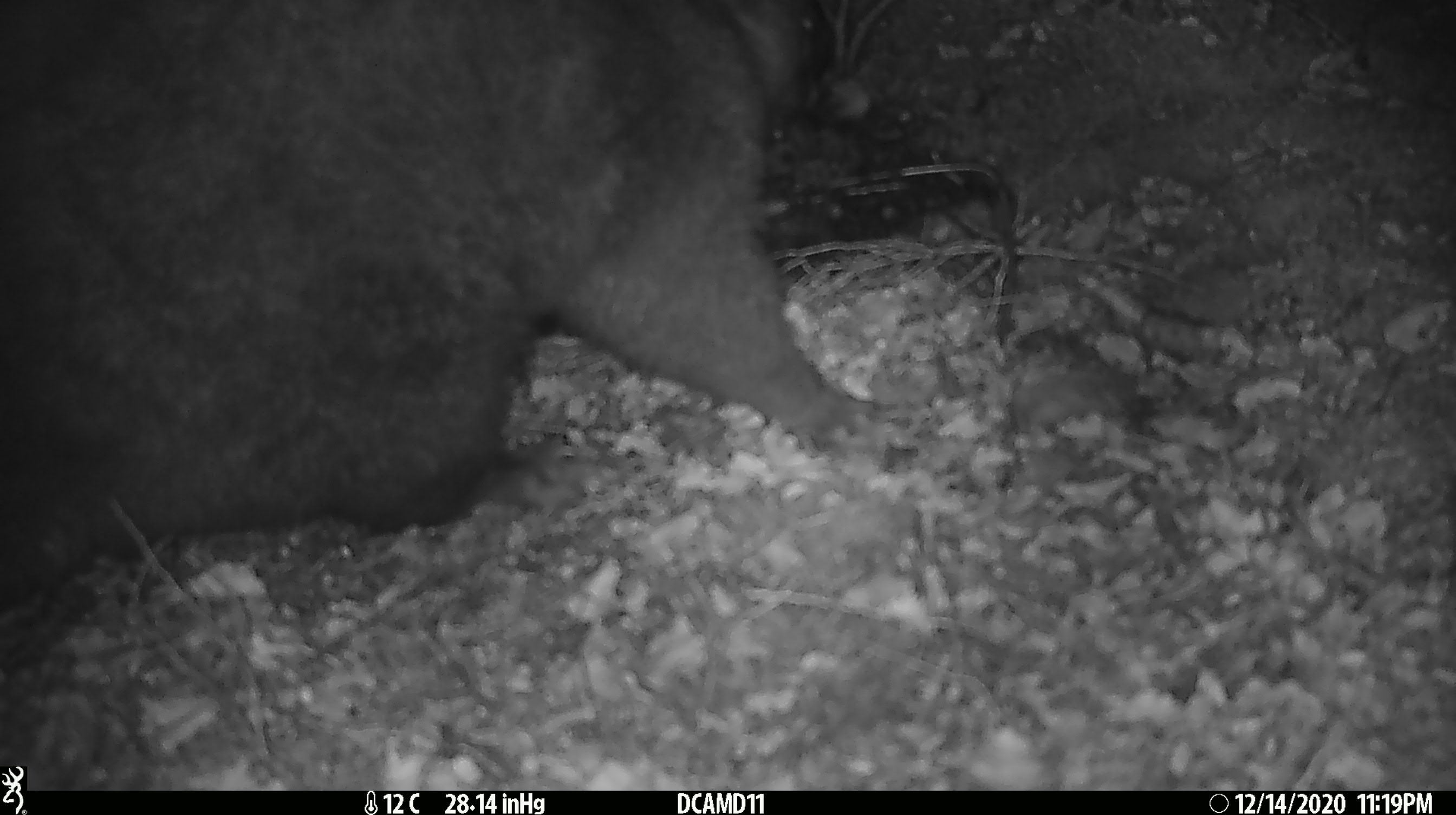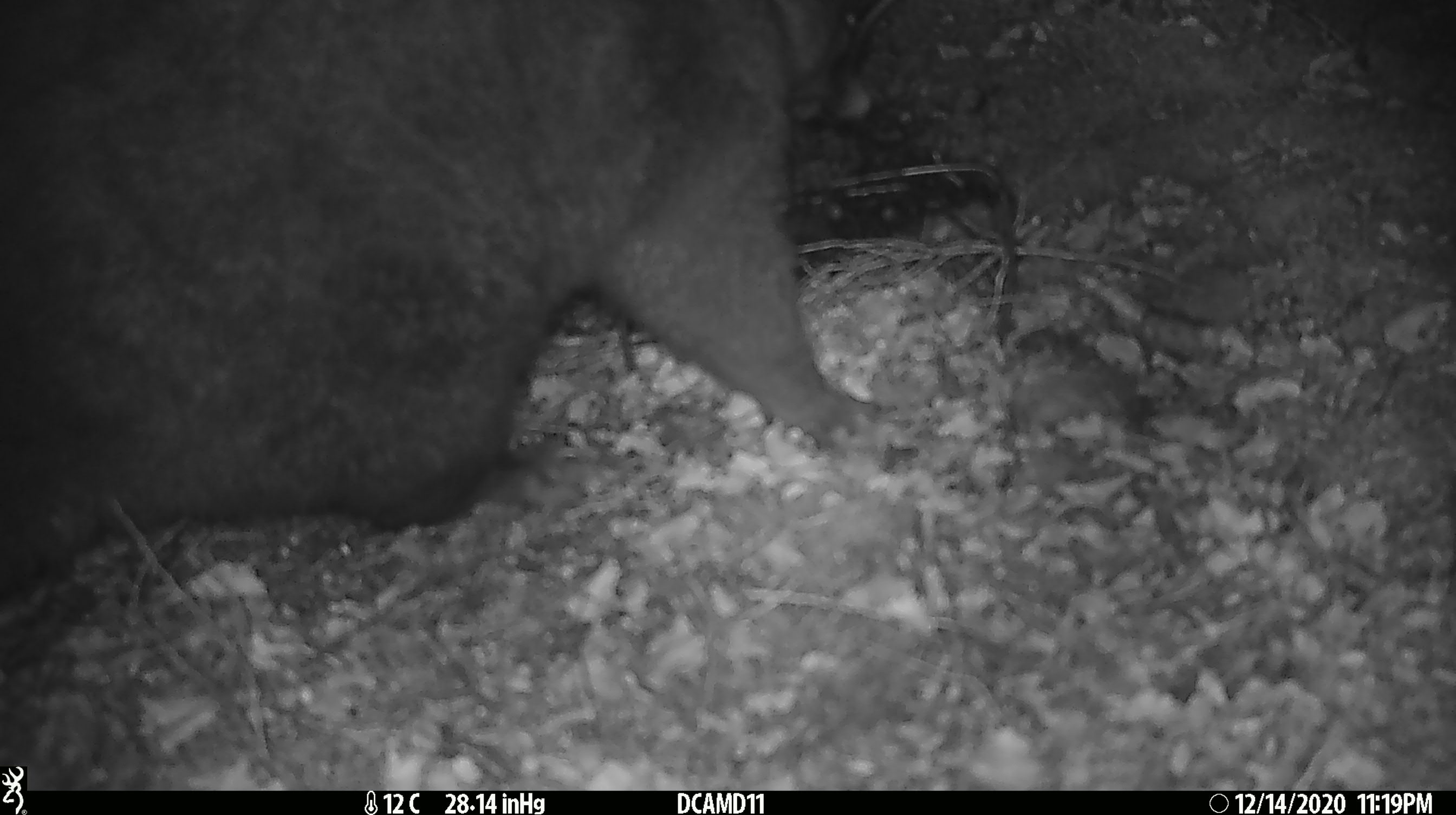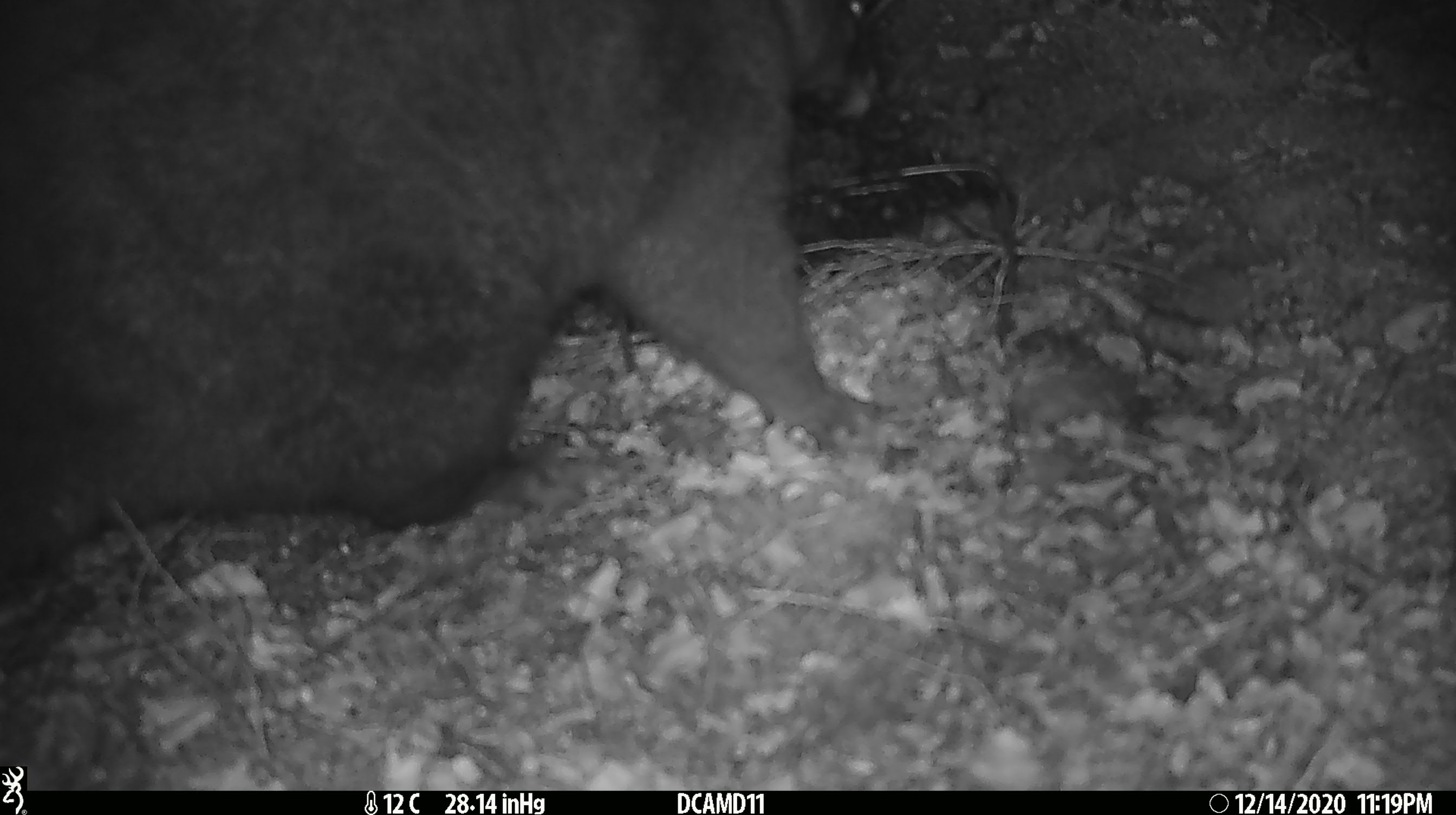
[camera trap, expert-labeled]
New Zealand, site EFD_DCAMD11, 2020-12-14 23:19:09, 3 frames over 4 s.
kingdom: Animalia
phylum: Chordata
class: Mammalia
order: Diprotodontia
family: Phalangeridae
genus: Trichosurus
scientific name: Trichosurus vulpecula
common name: common brushtail possum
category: possum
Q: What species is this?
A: Possum (common brushtail possum) (Trichosurus vulpecula).